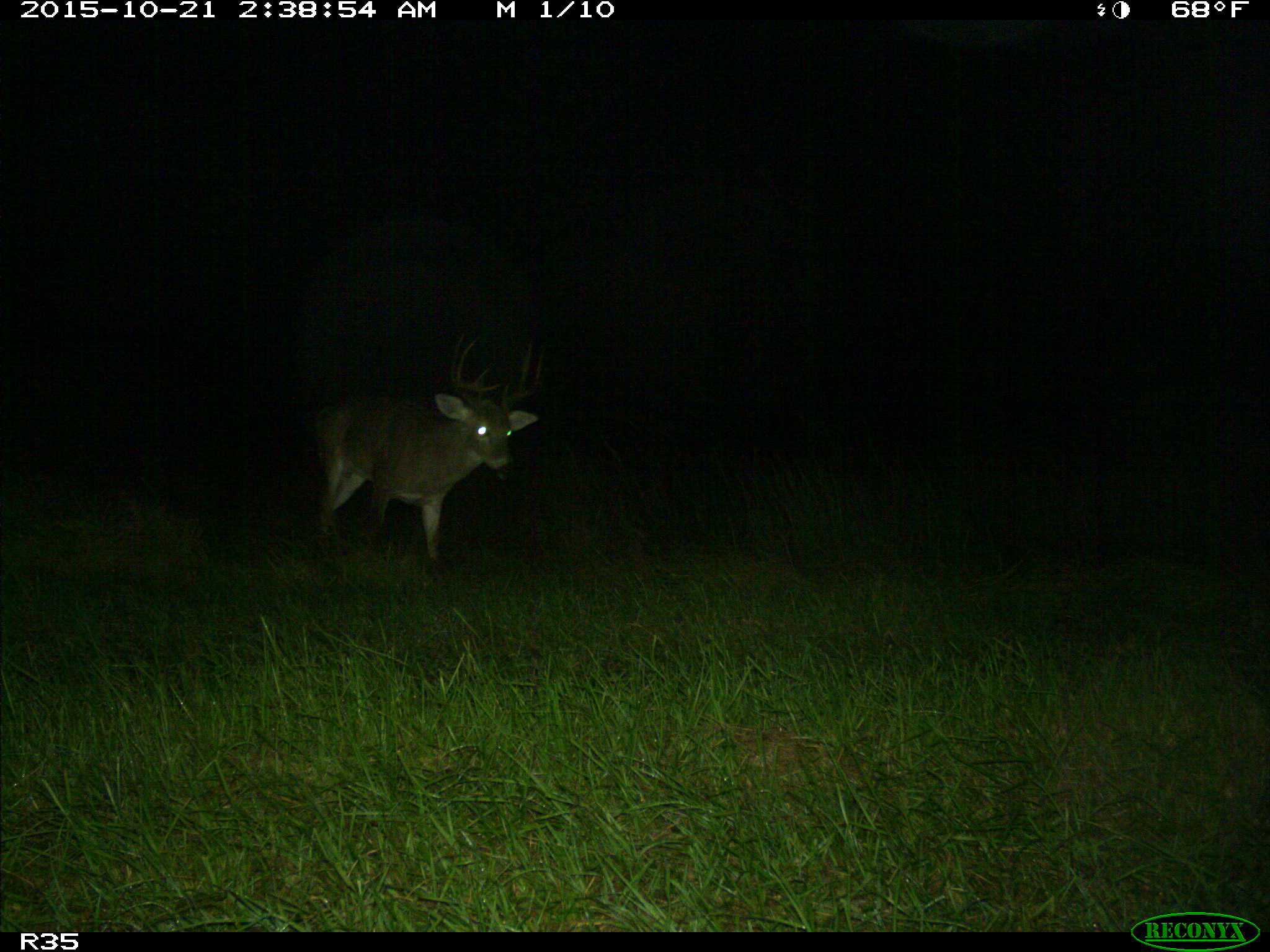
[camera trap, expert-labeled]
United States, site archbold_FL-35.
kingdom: Animalia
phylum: Chordata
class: Mammalia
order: Artiodactyla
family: Cervidae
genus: Odocoileus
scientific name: Odocoileus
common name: deer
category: unidentified deer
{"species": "unidentified deer (deer) (Odocoileus)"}